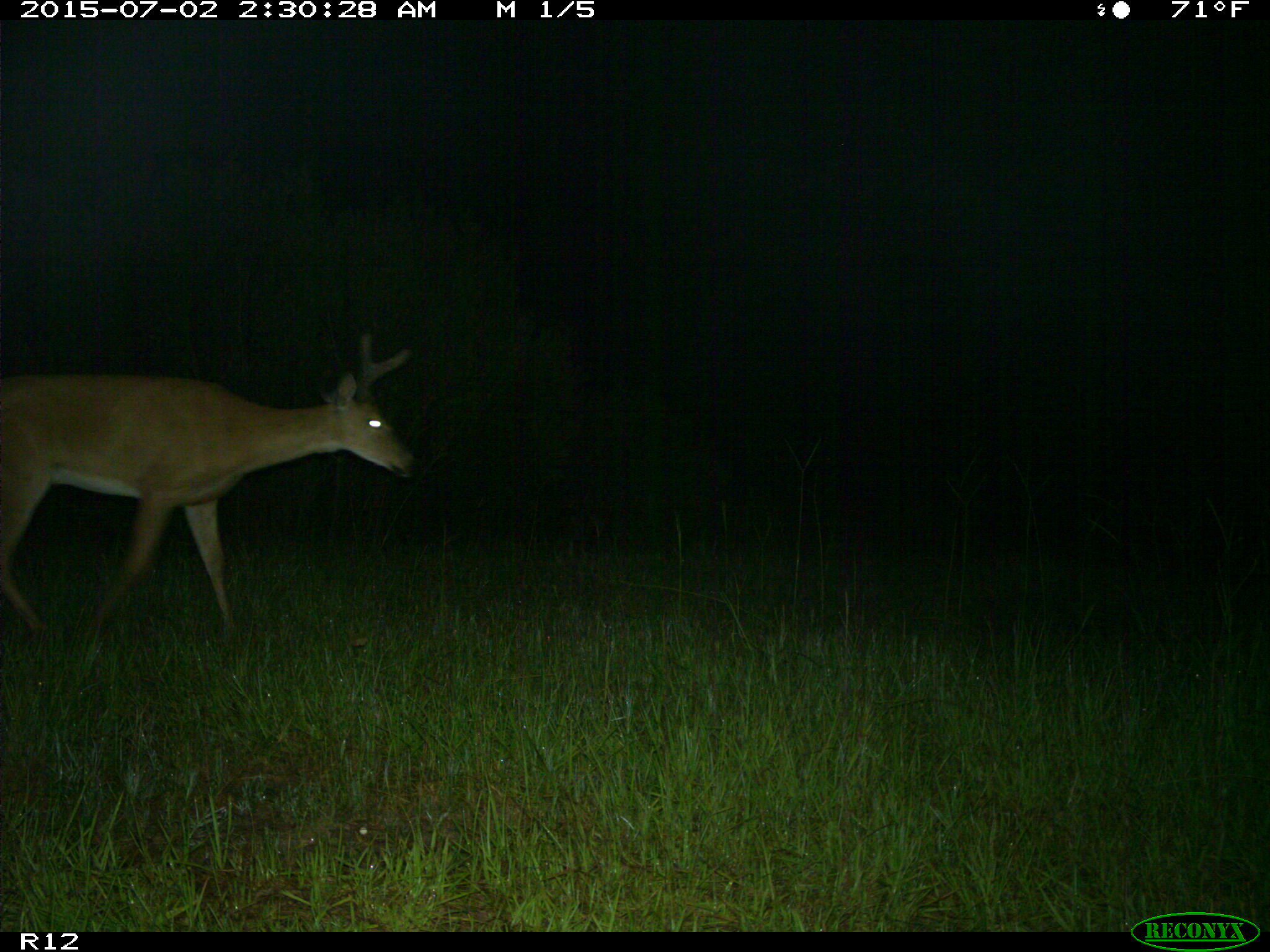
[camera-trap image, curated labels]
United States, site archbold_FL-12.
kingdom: Animalia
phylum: Chordata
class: Mammalia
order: Artiodactyla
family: Cervidae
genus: Odocoileus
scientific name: Odocoileus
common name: deer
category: unidentified deer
Unidentified deer (deer) (Odocoileus).